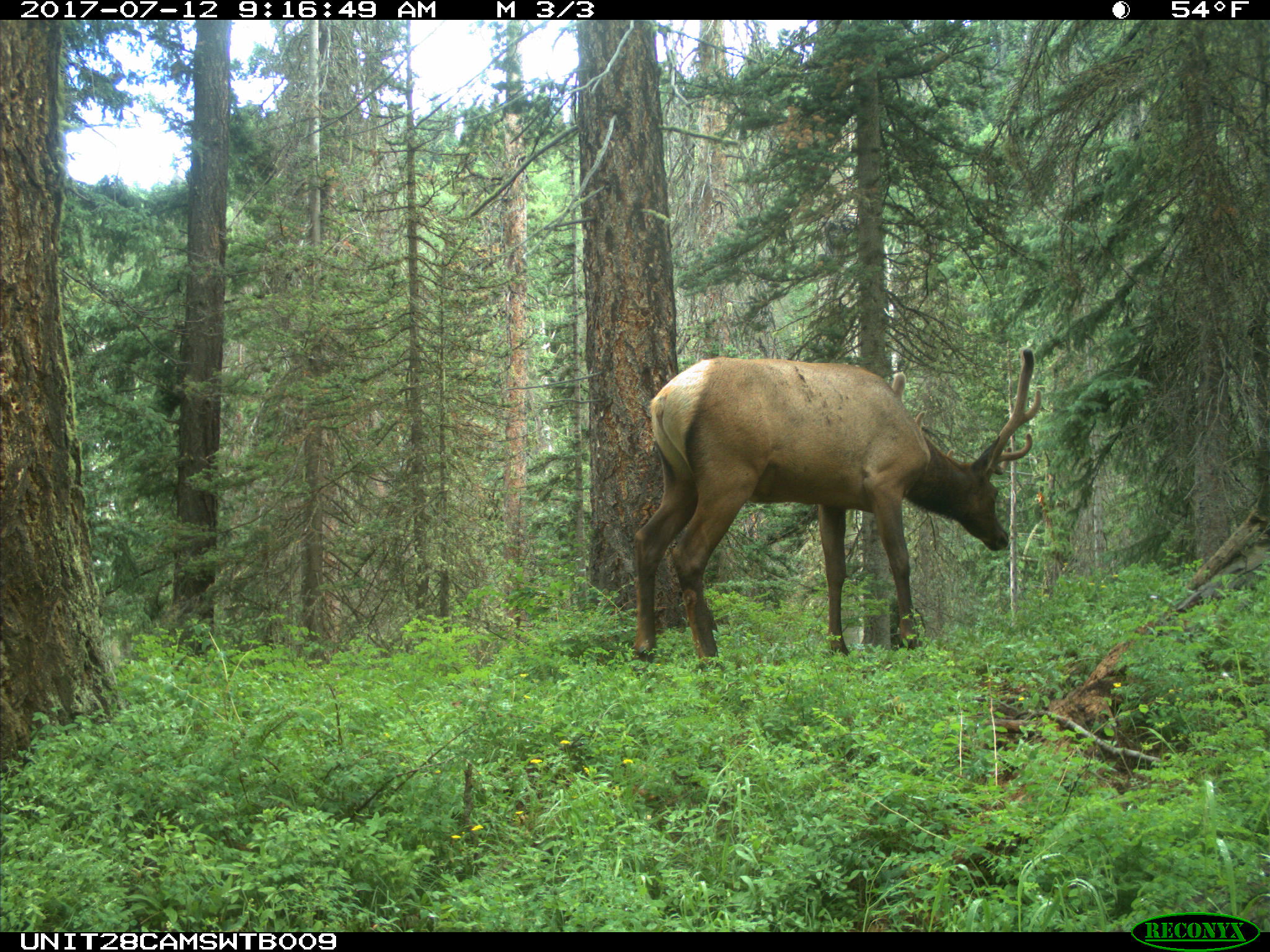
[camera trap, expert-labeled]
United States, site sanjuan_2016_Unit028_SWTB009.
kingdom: Animalia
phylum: Chordata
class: Mammalia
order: Artiodactyla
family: Cervidae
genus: Cervus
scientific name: Cervus elaphus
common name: red deer